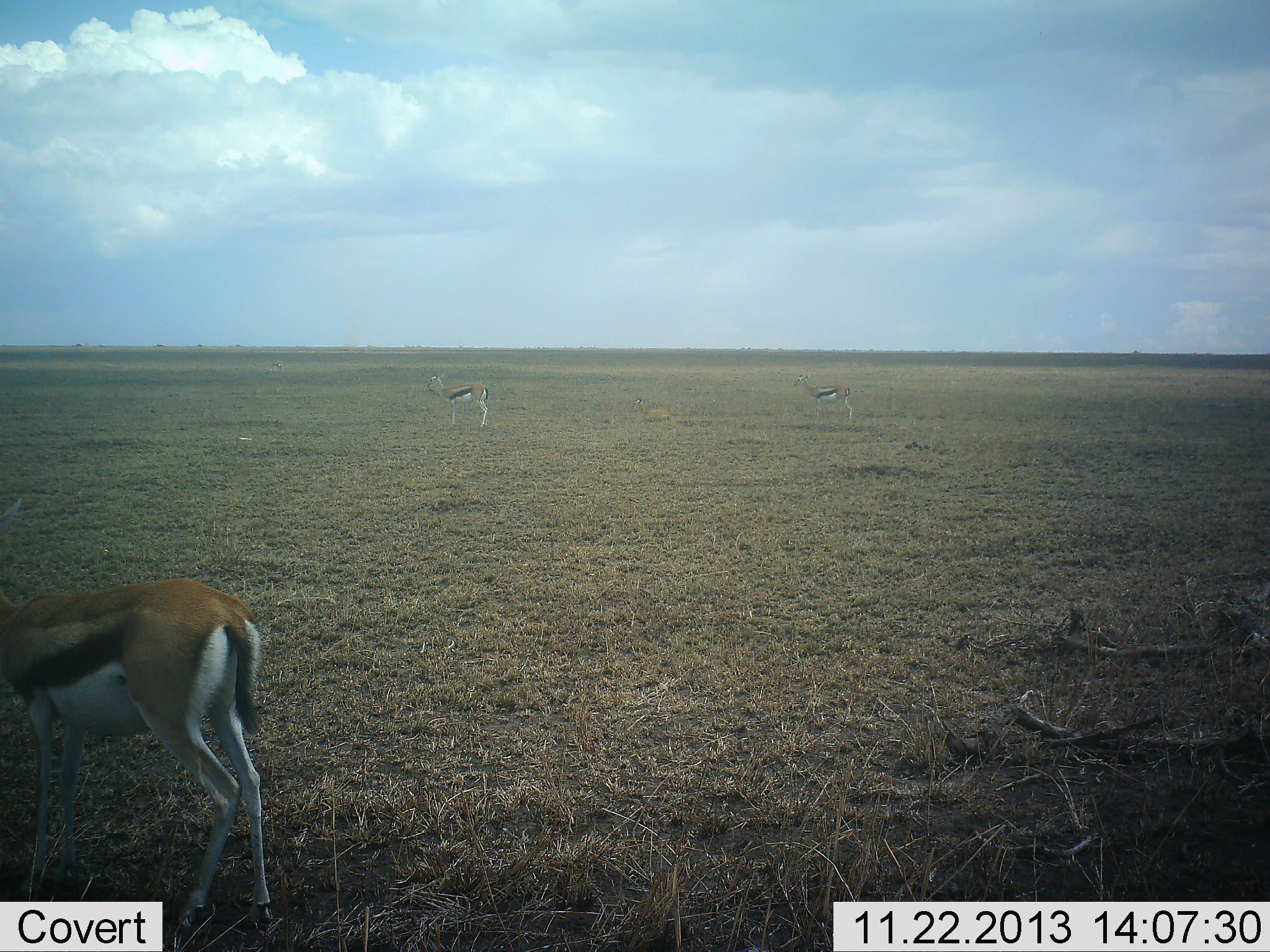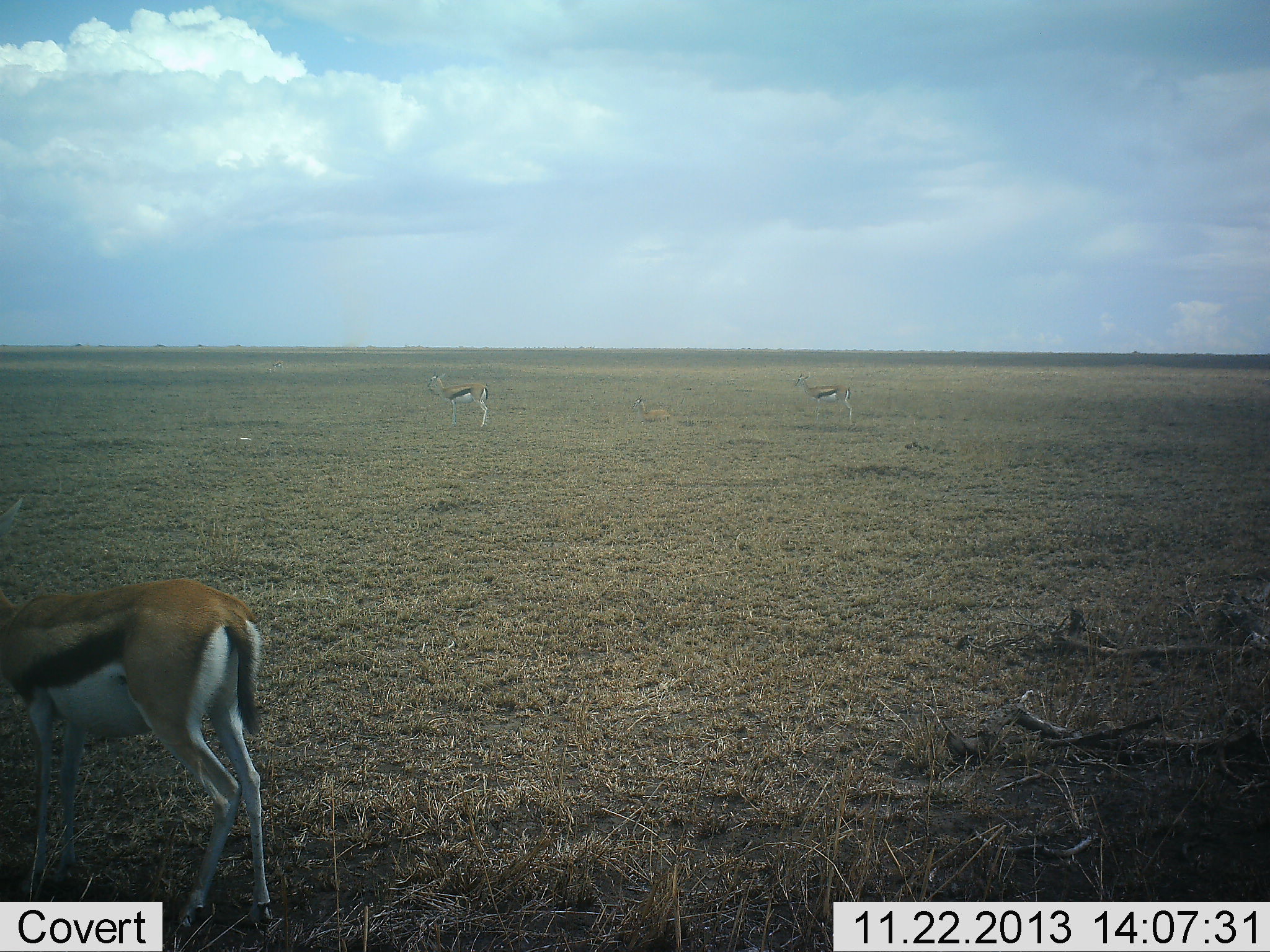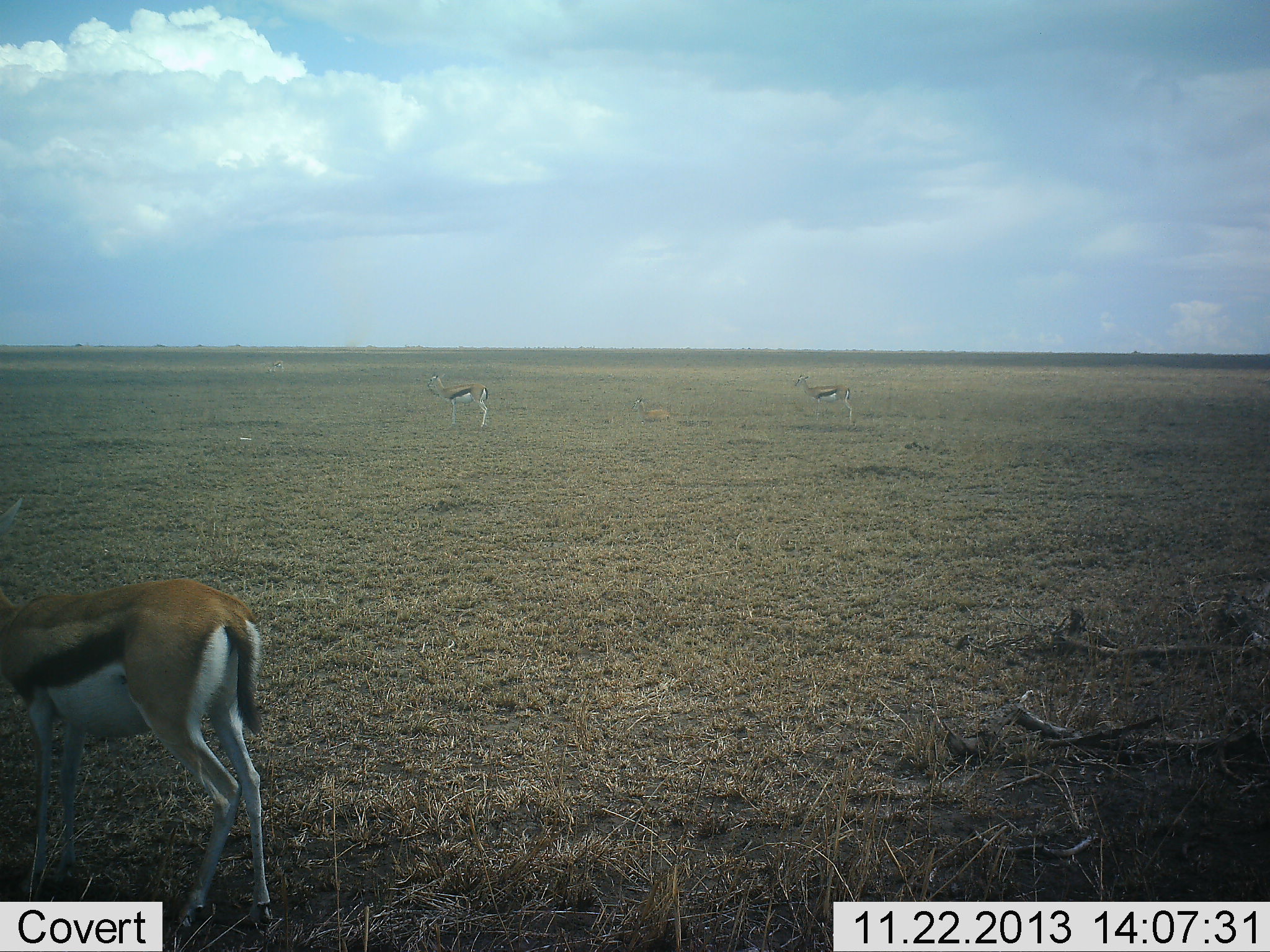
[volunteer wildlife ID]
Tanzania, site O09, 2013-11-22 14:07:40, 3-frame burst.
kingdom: Animalia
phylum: Chordata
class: Mammalia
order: Artiodactyla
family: Bovidae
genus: Eudorcas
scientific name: Eudorcas thomsonii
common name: thomson's gazelle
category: gazellethomsons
Gazellethomsons (thomson's gazelle) (Eudorcas thomsonii), count 3. Behavior (volunteer vote fractions): standing 98%, resting 16%, moving 2%, interacting 2%. Young present (vote fraction): 2%. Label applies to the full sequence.